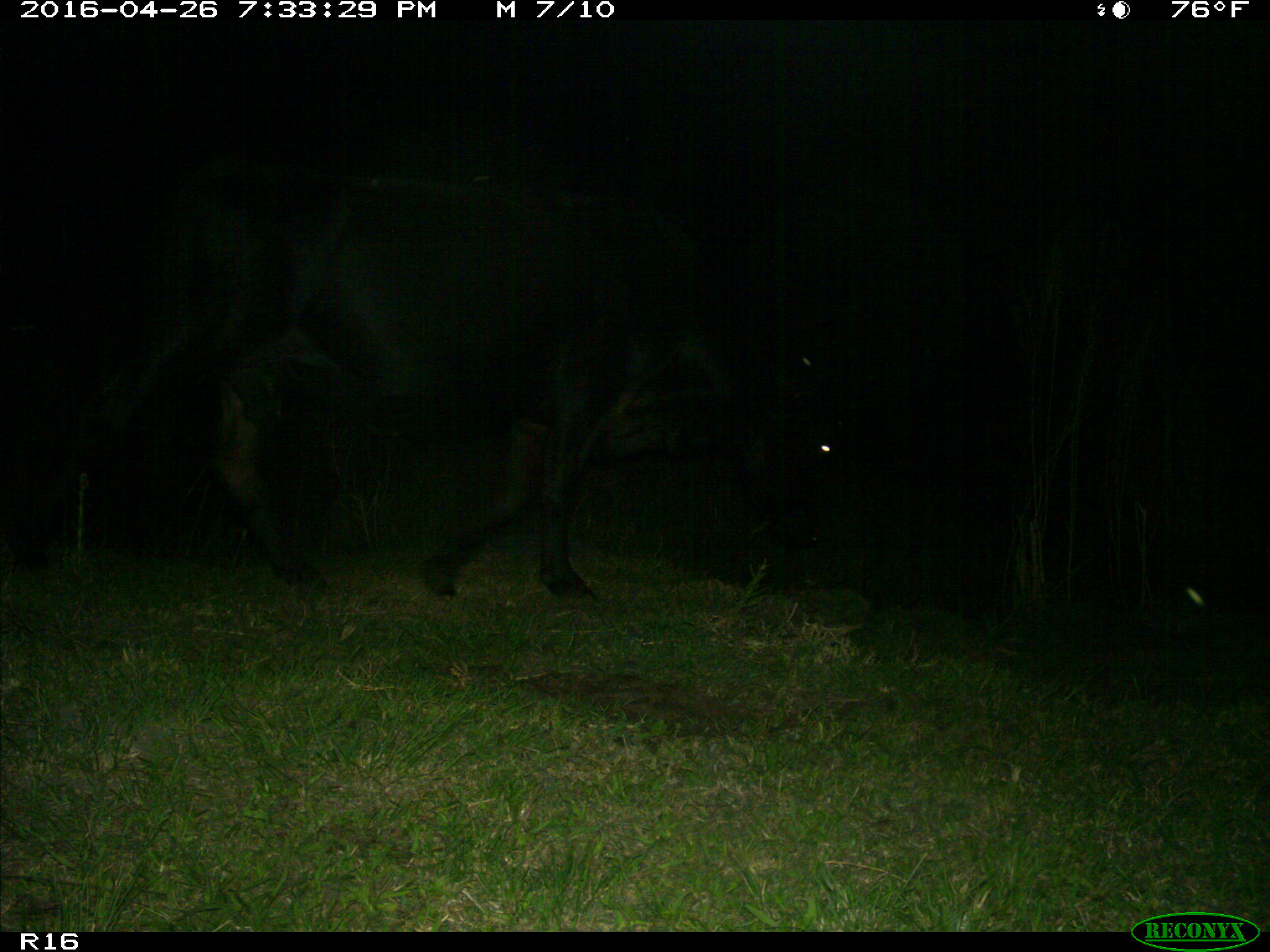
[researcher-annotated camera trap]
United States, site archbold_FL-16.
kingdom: Animalia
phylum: Chordata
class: Mammalia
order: Artiodactyla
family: Bovidae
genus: Bos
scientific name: Bos taurus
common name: domestic cow